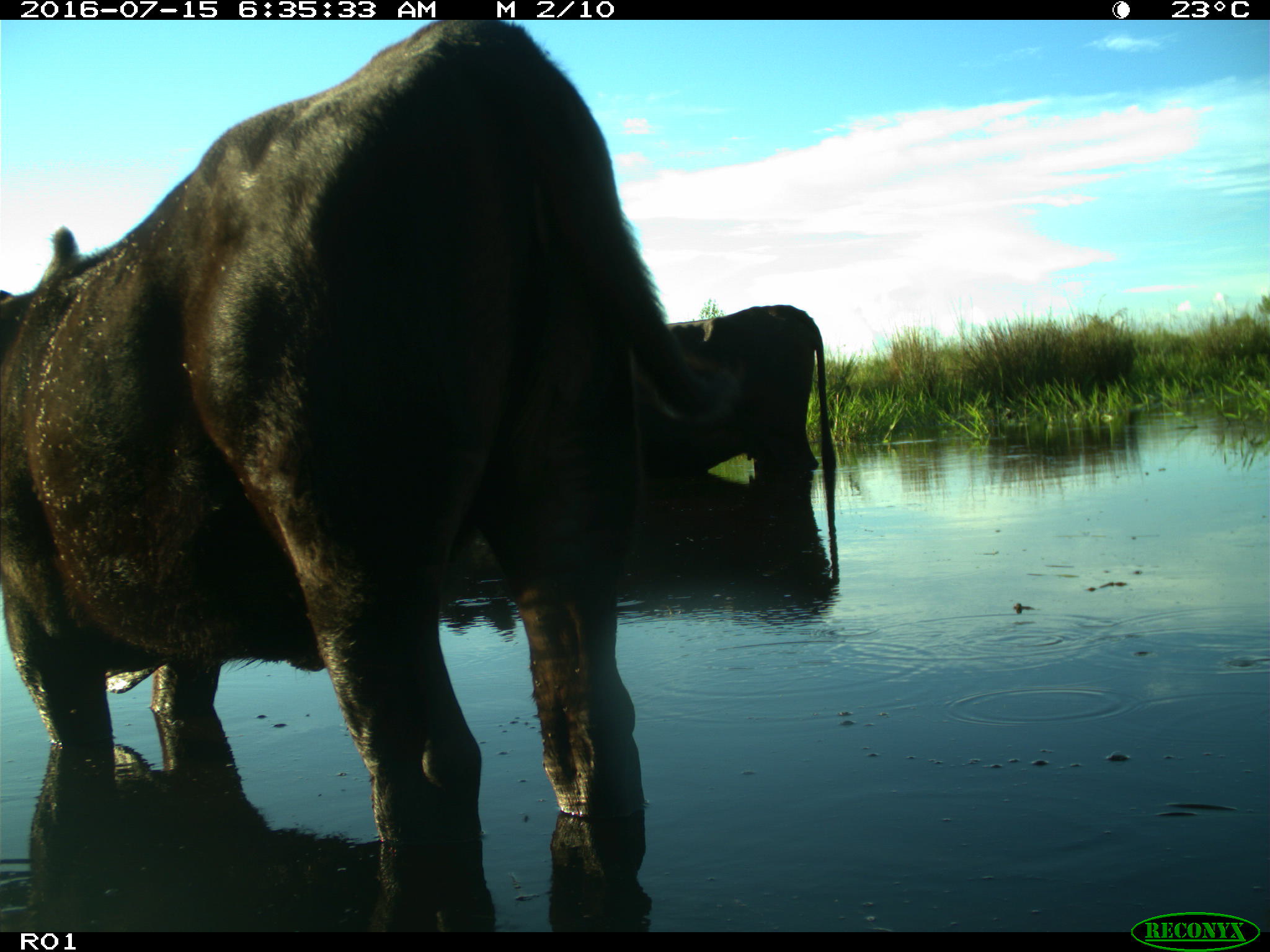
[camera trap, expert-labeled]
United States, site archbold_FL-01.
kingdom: Animalia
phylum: Chordata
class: Mammalia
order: Artiodactyla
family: Bovidae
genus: Bos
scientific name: Bos taurus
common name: domestic cow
Bos taurus (domestic cow).